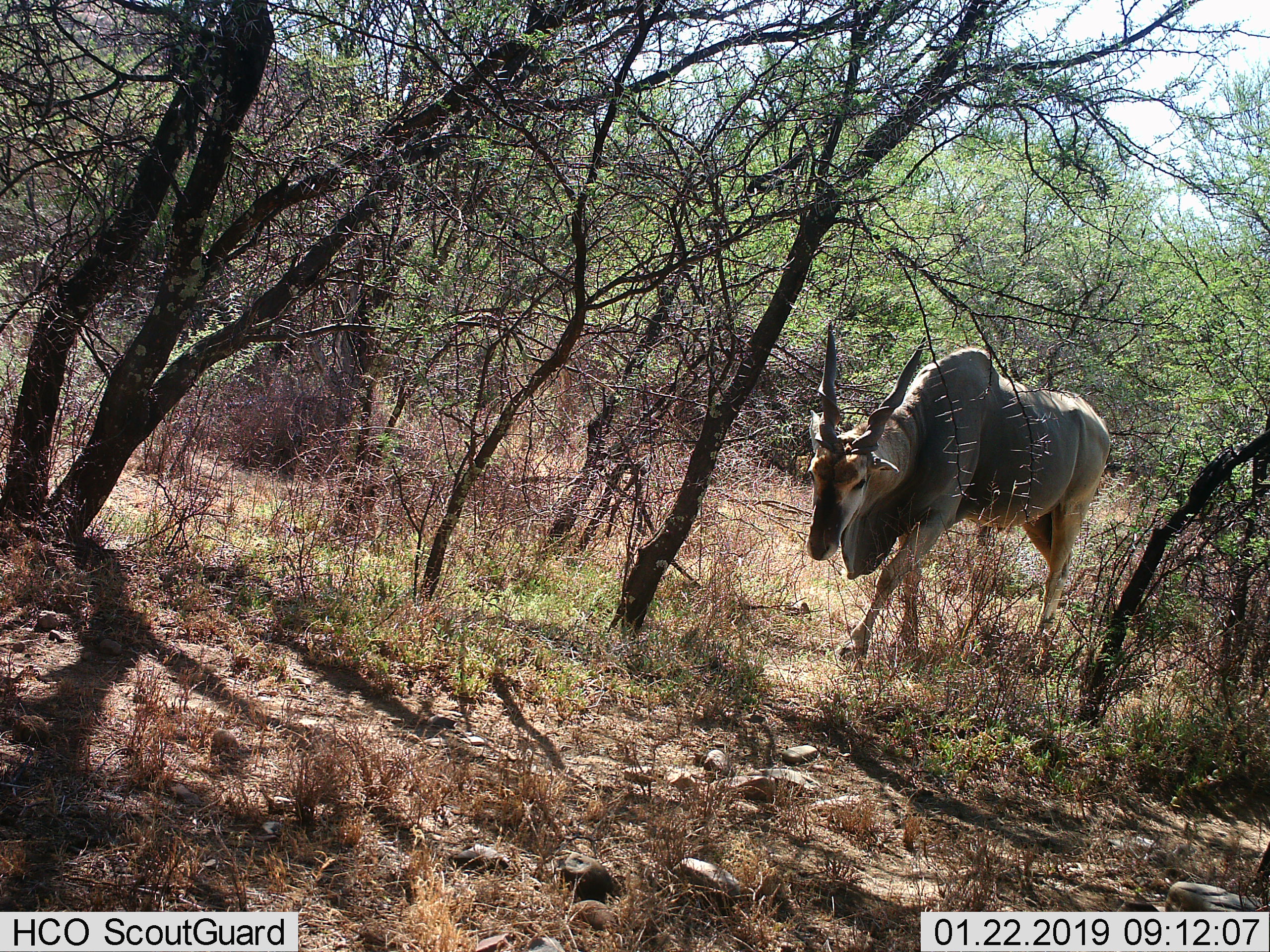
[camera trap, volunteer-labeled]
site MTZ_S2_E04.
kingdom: Animalia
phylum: Chordata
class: Mammalia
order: Artiodactyla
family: Bovidae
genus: Tragelaphus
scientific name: Tragelaphus oryx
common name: eland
Eland (Tragelaphus oryx), count 1. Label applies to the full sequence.